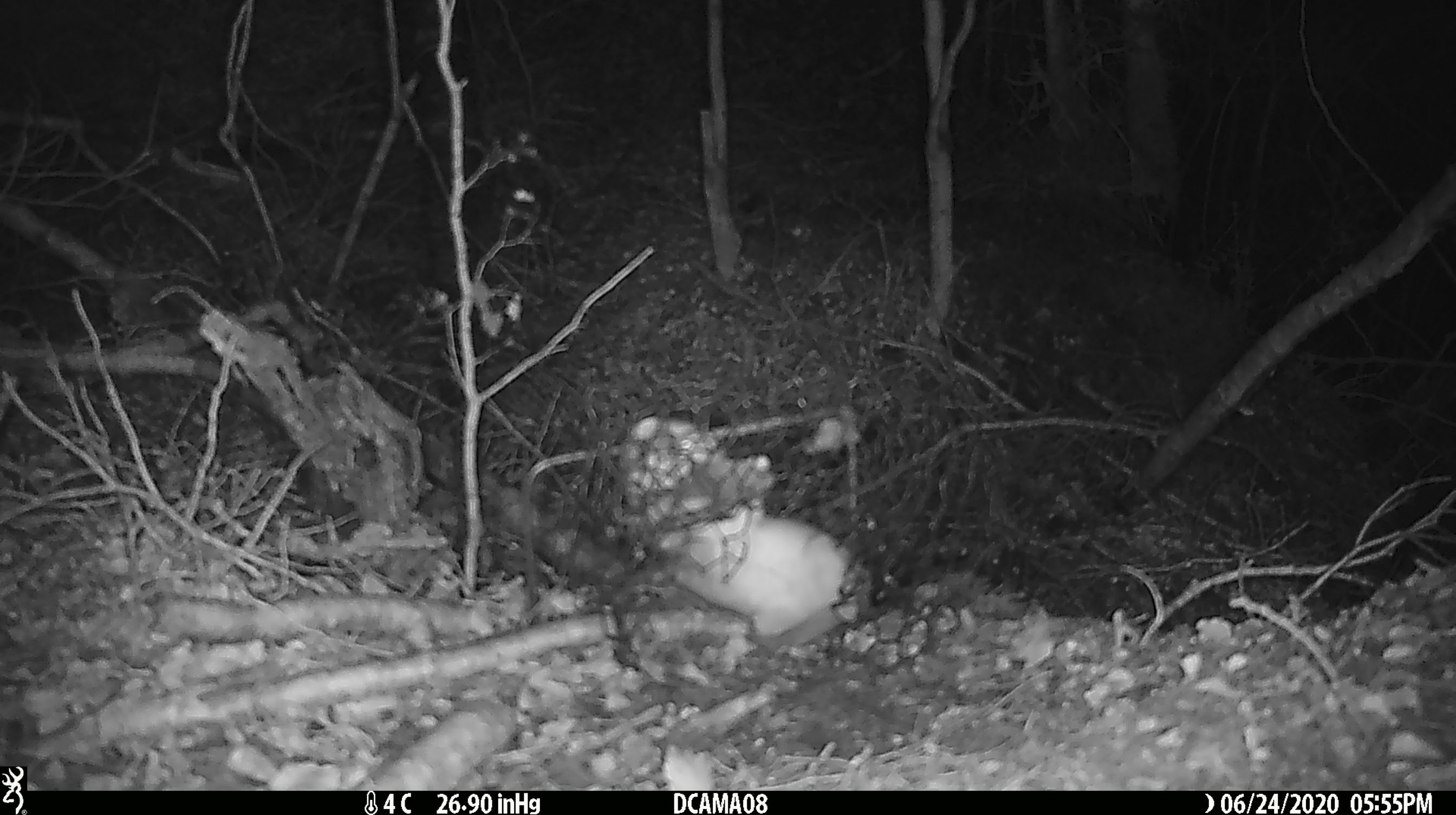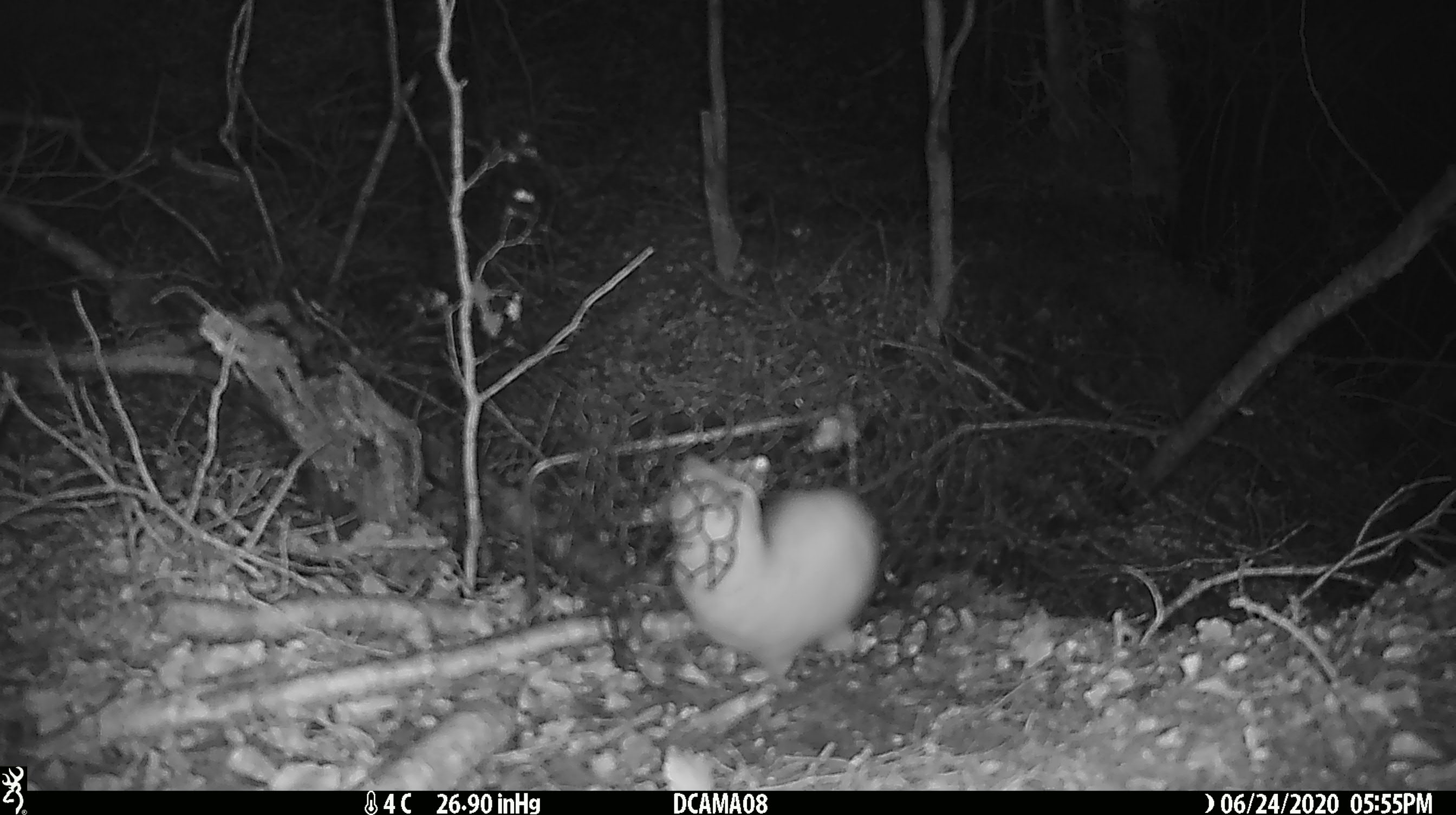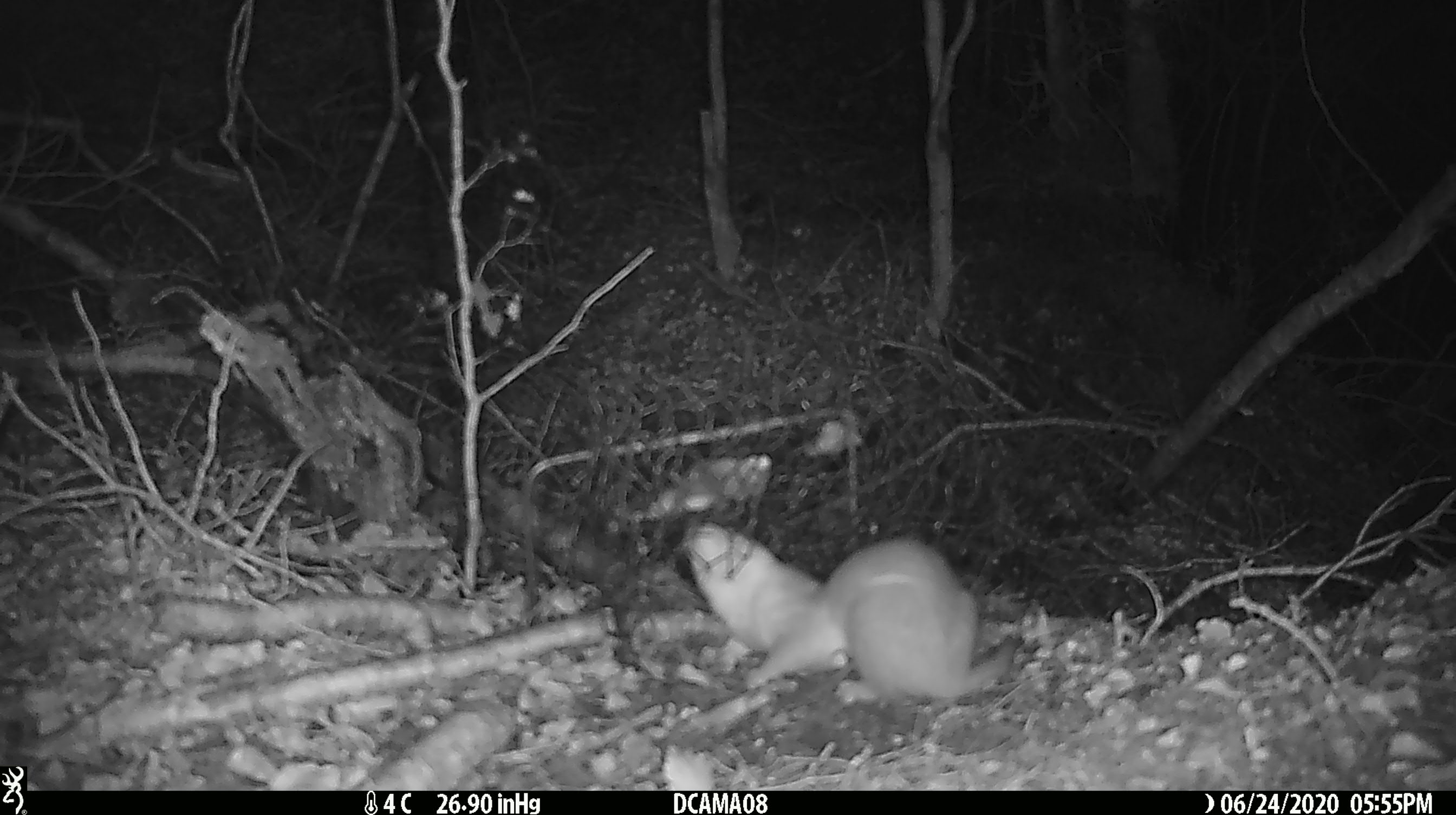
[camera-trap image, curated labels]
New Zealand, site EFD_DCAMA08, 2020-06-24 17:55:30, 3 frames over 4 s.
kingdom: Animalia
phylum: Chordata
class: Mammalia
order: Carnivora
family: Mustelidae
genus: Mustela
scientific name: Mustela nivalis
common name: least weasel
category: weasel